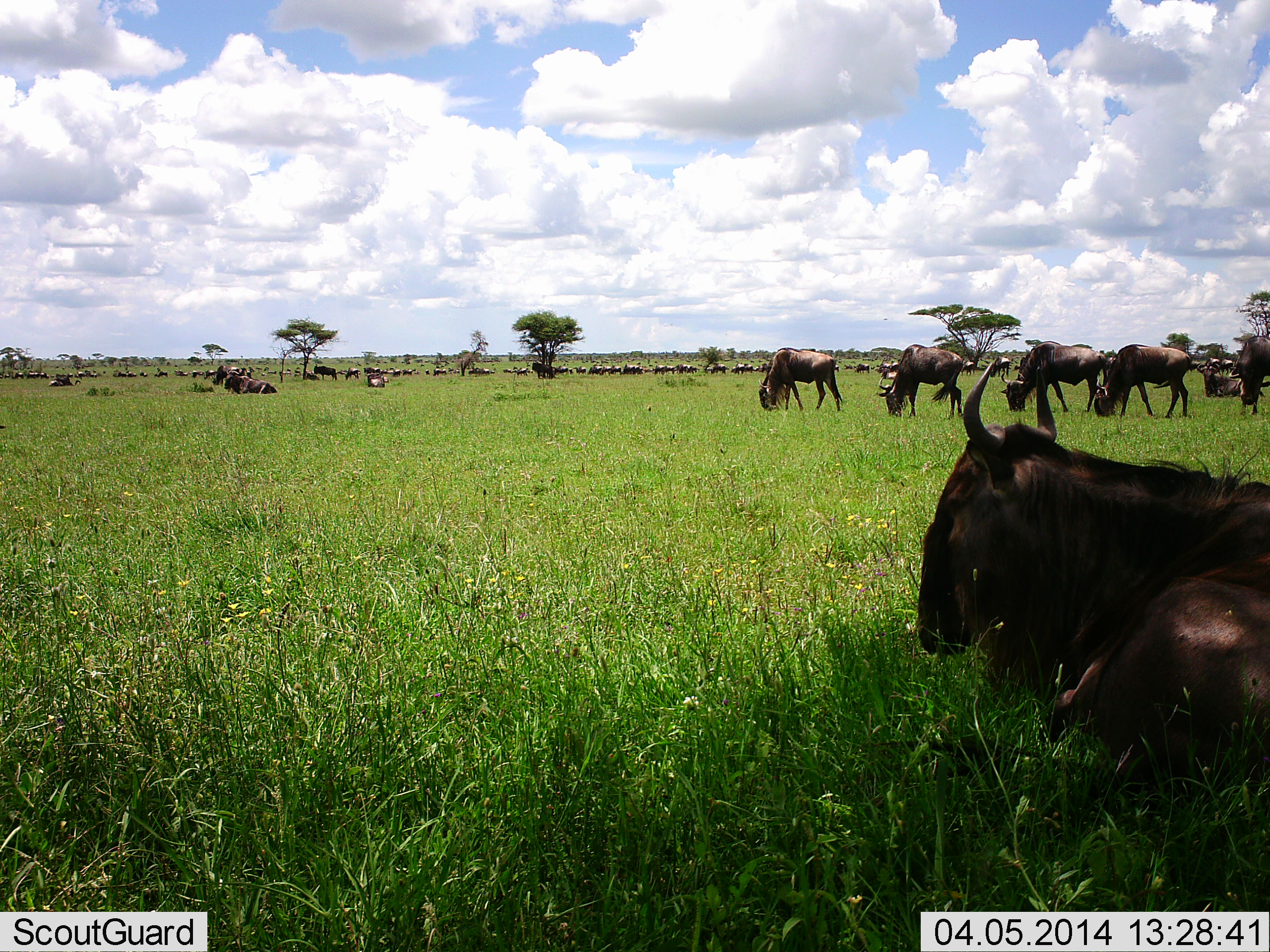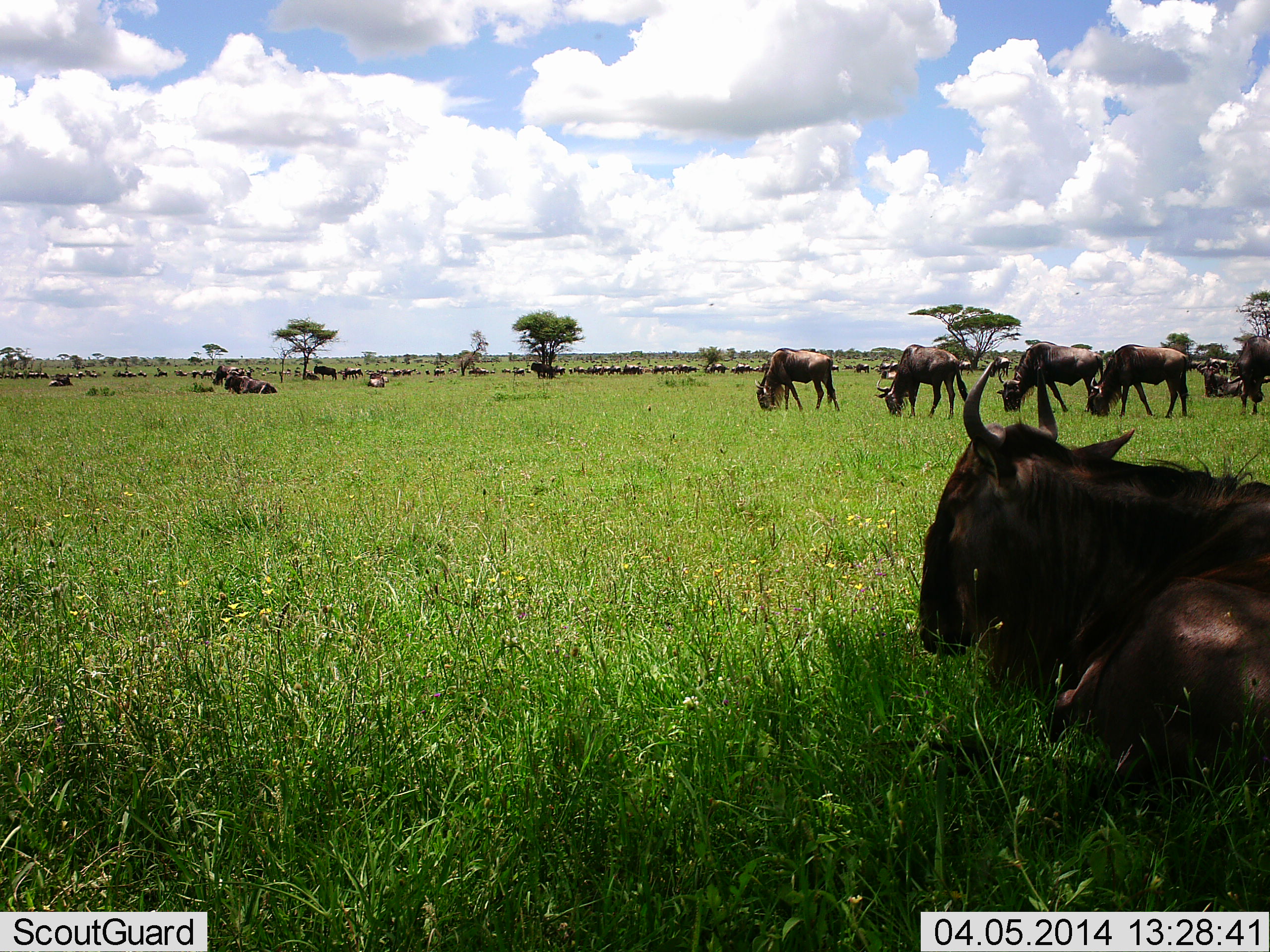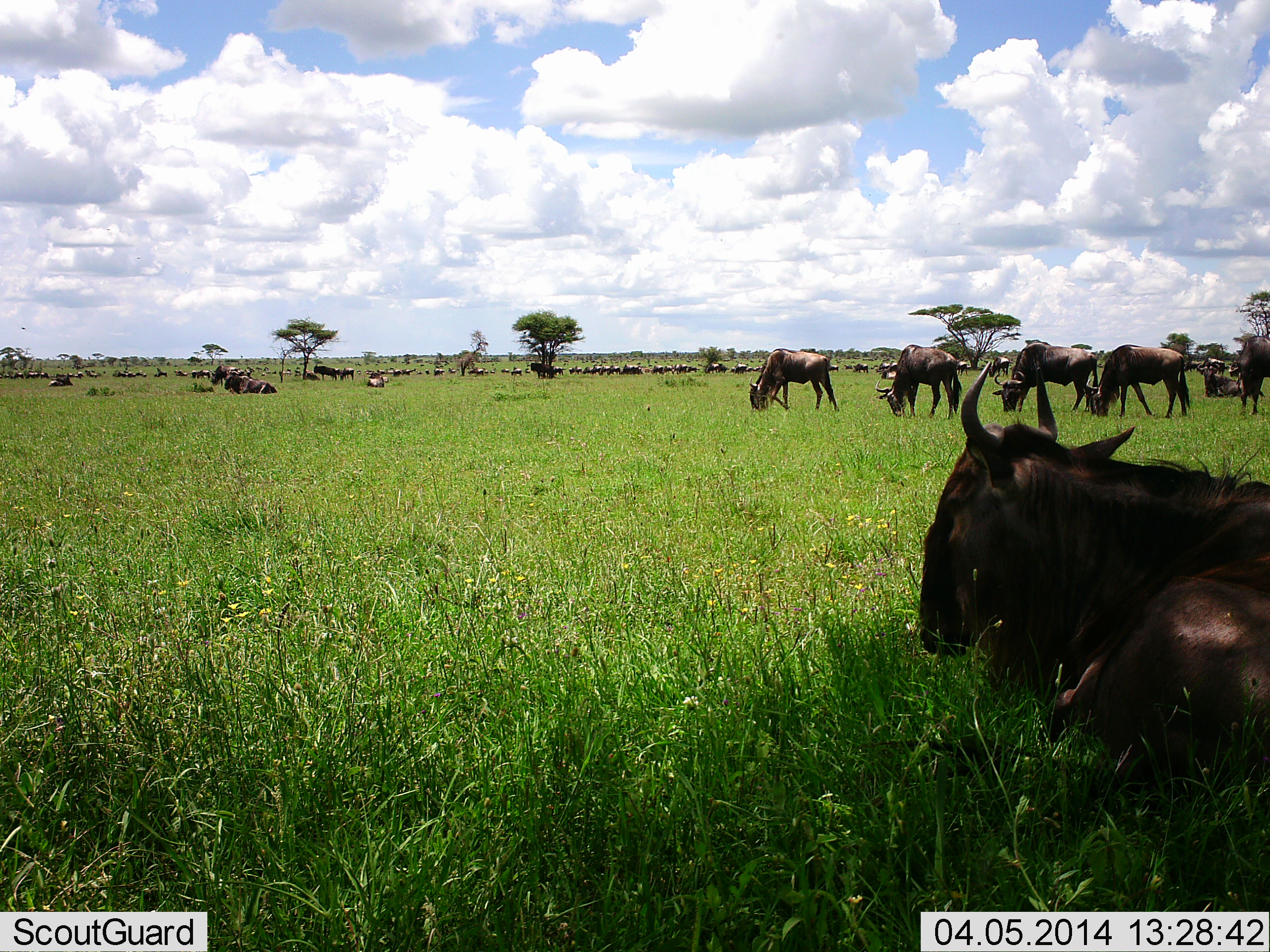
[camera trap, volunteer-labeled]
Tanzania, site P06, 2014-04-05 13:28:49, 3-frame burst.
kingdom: Animalia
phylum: Chordata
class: Mammalia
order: Artiodactyla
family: Bovidae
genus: Connochaetes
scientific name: Connochaetes taurinus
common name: blue wildebeest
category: wildebeest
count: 51+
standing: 80%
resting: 80%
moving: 50%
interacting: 10%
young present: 0%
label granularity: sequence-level